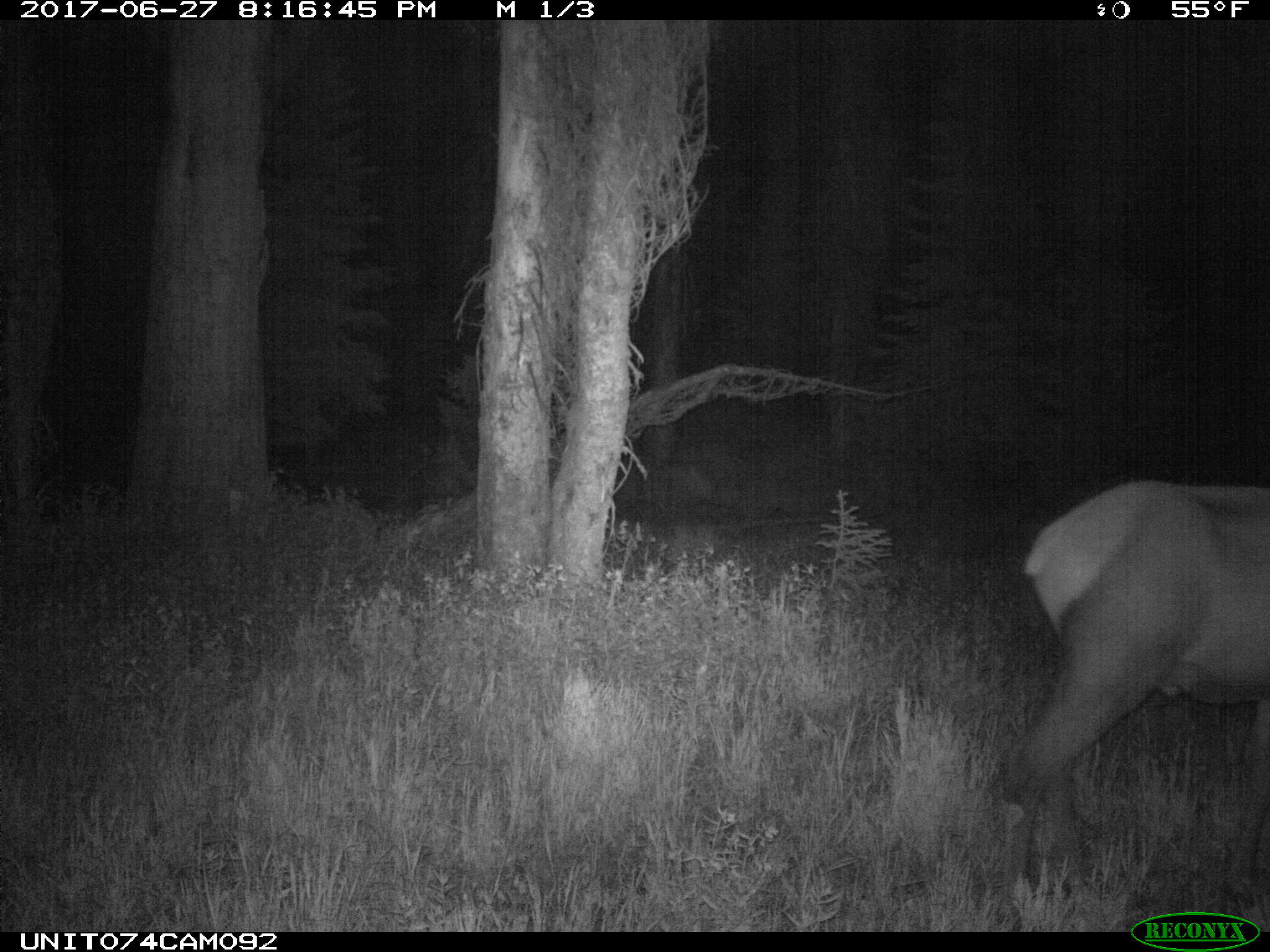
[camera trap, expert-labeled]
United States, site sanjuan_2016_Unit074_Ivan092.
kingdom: Animalia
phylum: Chordata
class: Mammalia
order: Artiodactyla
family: Cervidae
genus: Cervus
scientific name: Cervus elaphus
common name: red deer